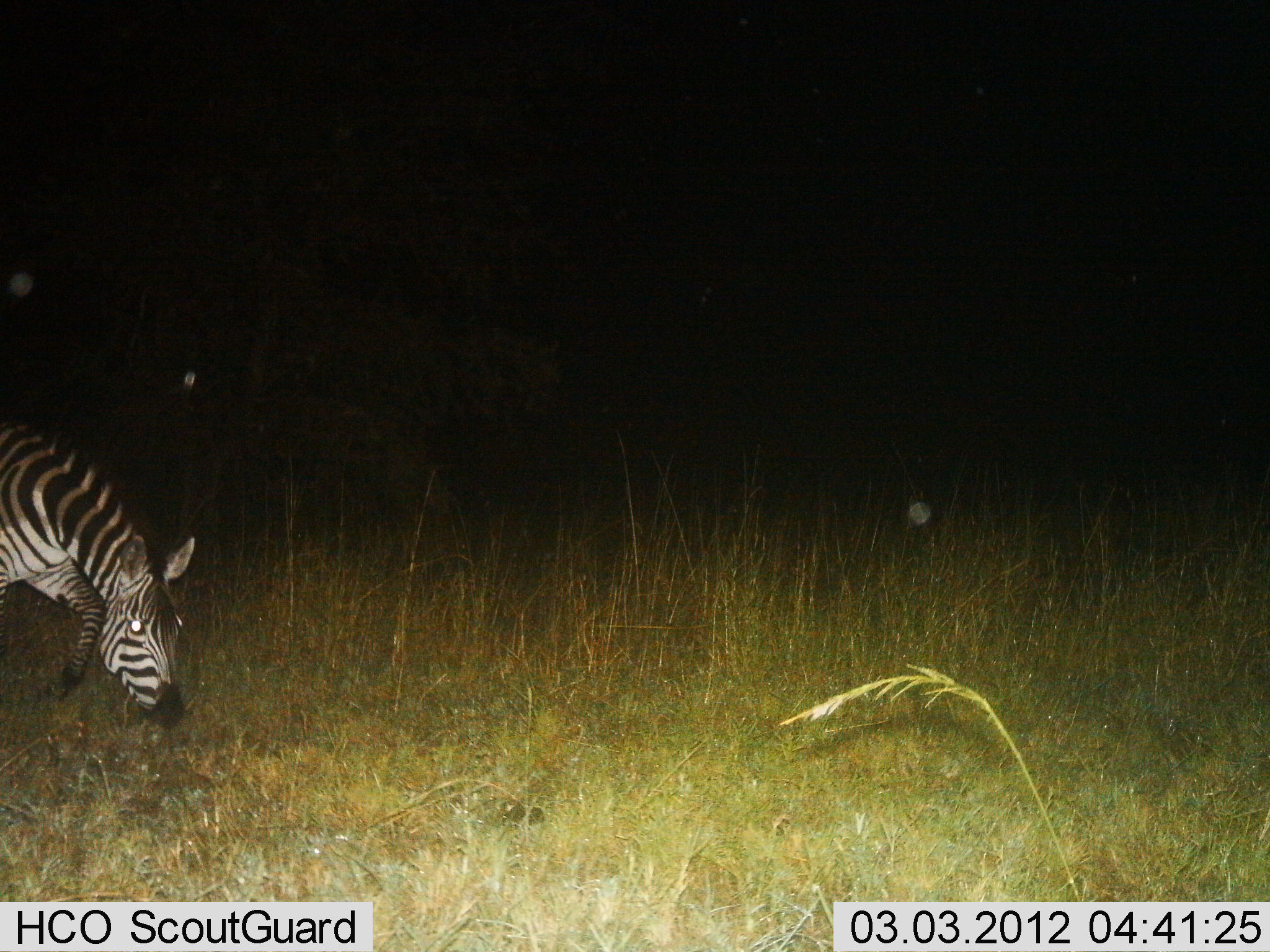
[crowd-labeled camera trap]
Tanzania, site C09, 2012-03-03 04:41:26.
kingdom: Animalia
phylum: Chordata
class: Mammalia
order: Perissodactyla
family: Equidae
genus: Equus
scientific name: Equus quagga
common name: plains zebra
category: zebra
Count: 1.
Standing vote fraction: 18%.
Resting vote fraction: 0%.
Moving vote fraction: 27%.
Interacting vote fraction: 0%.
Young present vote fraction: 0%.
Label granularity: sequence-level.